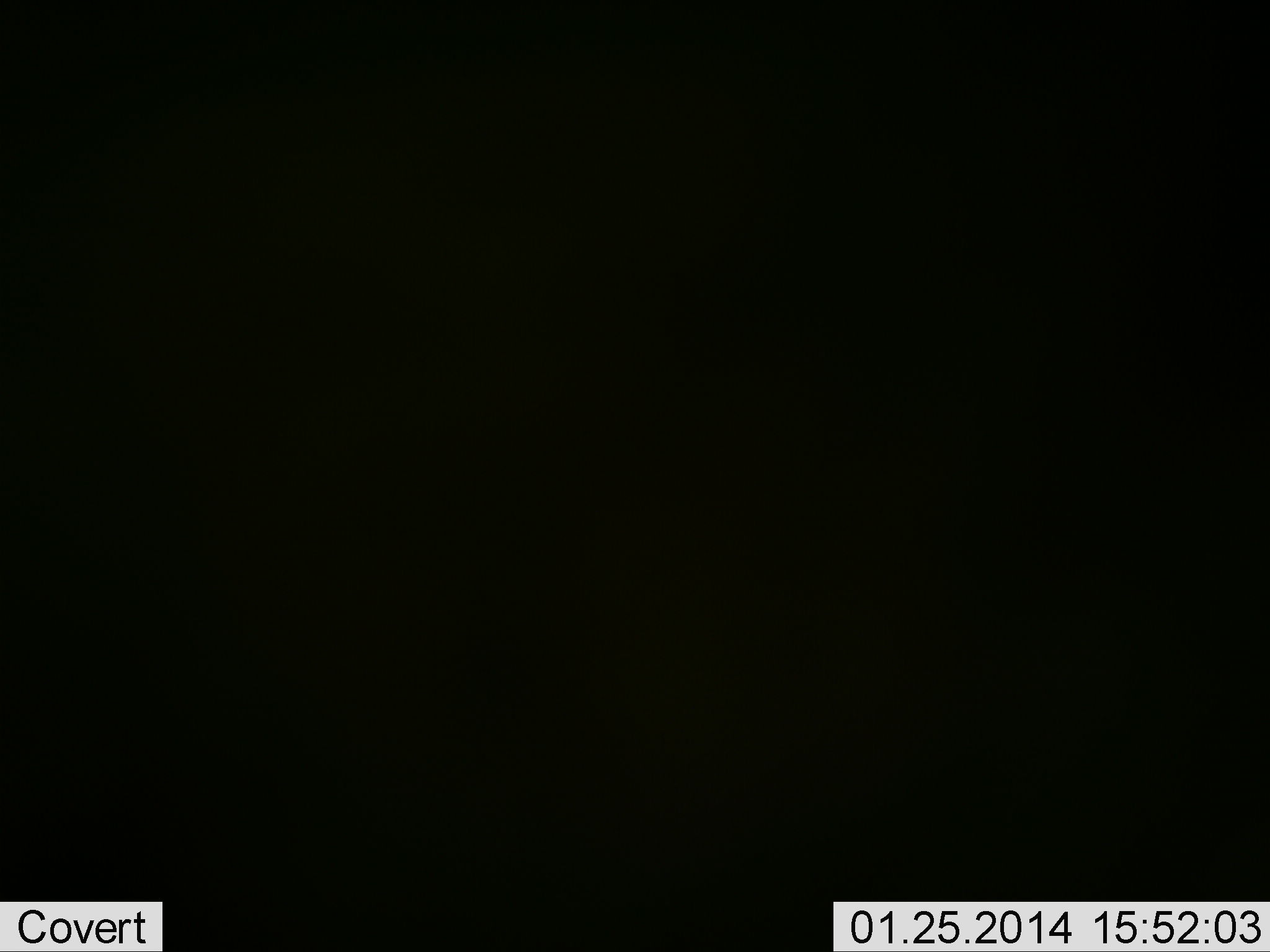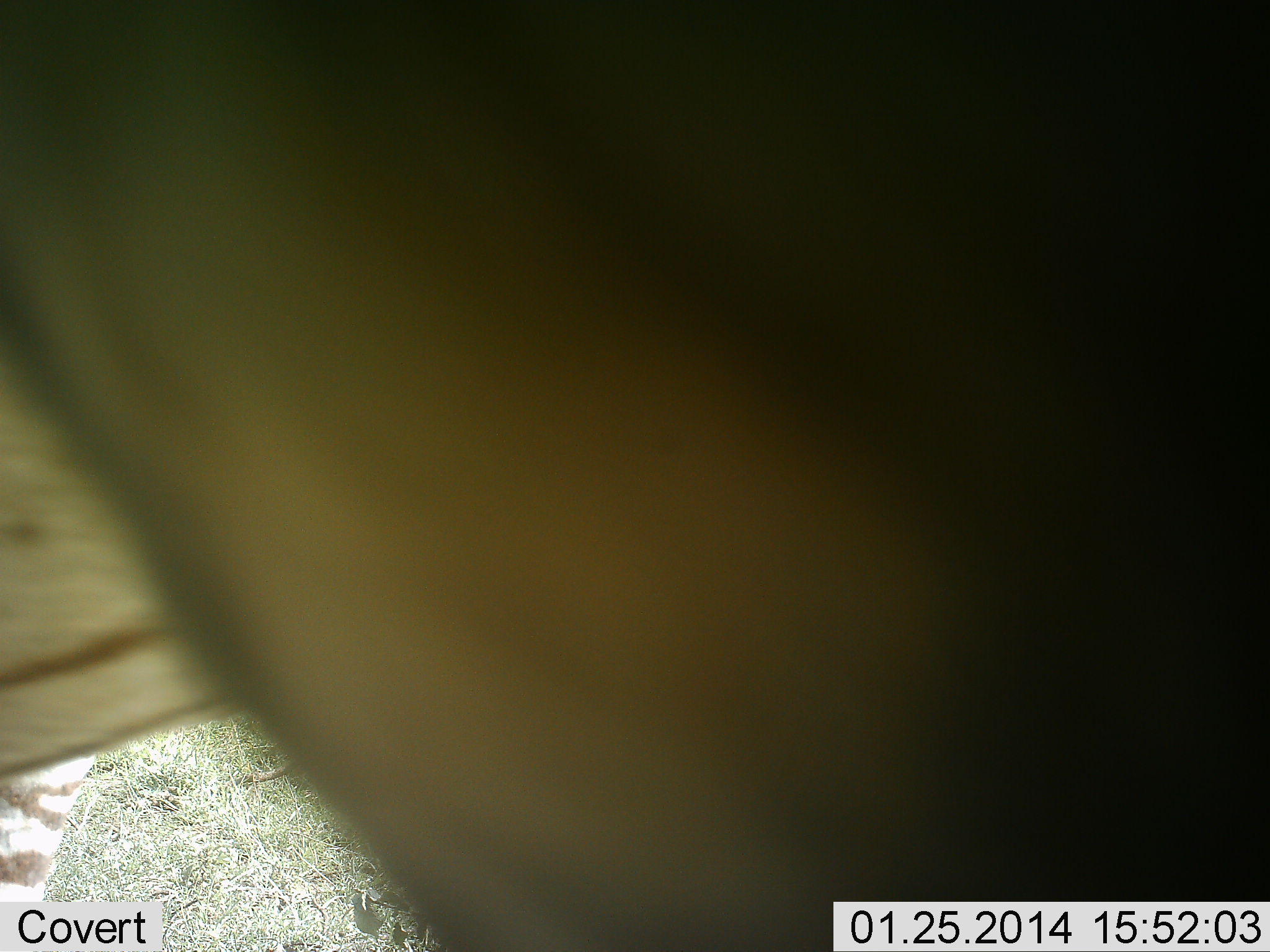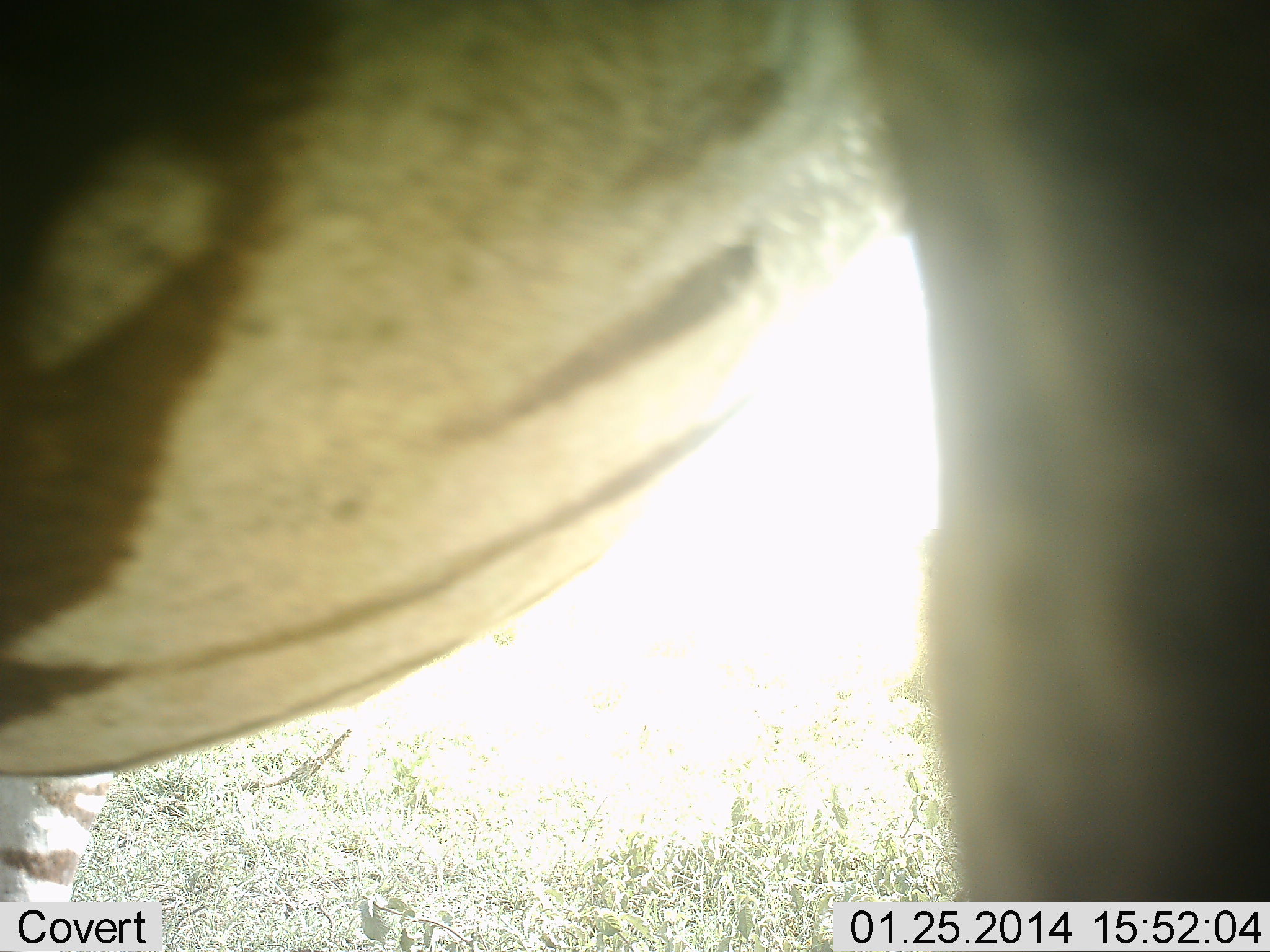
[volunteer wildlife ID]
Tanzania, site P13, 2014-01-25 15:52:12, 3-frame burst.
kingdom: Animalia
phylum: Chordata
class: Mammalia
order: Perissodactyla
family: Equidae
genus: Equus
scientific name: Equus quagga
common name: plains zebra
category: zebra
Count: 1.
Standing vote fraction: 70%.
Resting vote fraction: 0%.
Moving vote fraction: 30%.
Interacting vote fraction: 10%.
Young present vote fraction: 0%.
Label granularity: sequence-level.